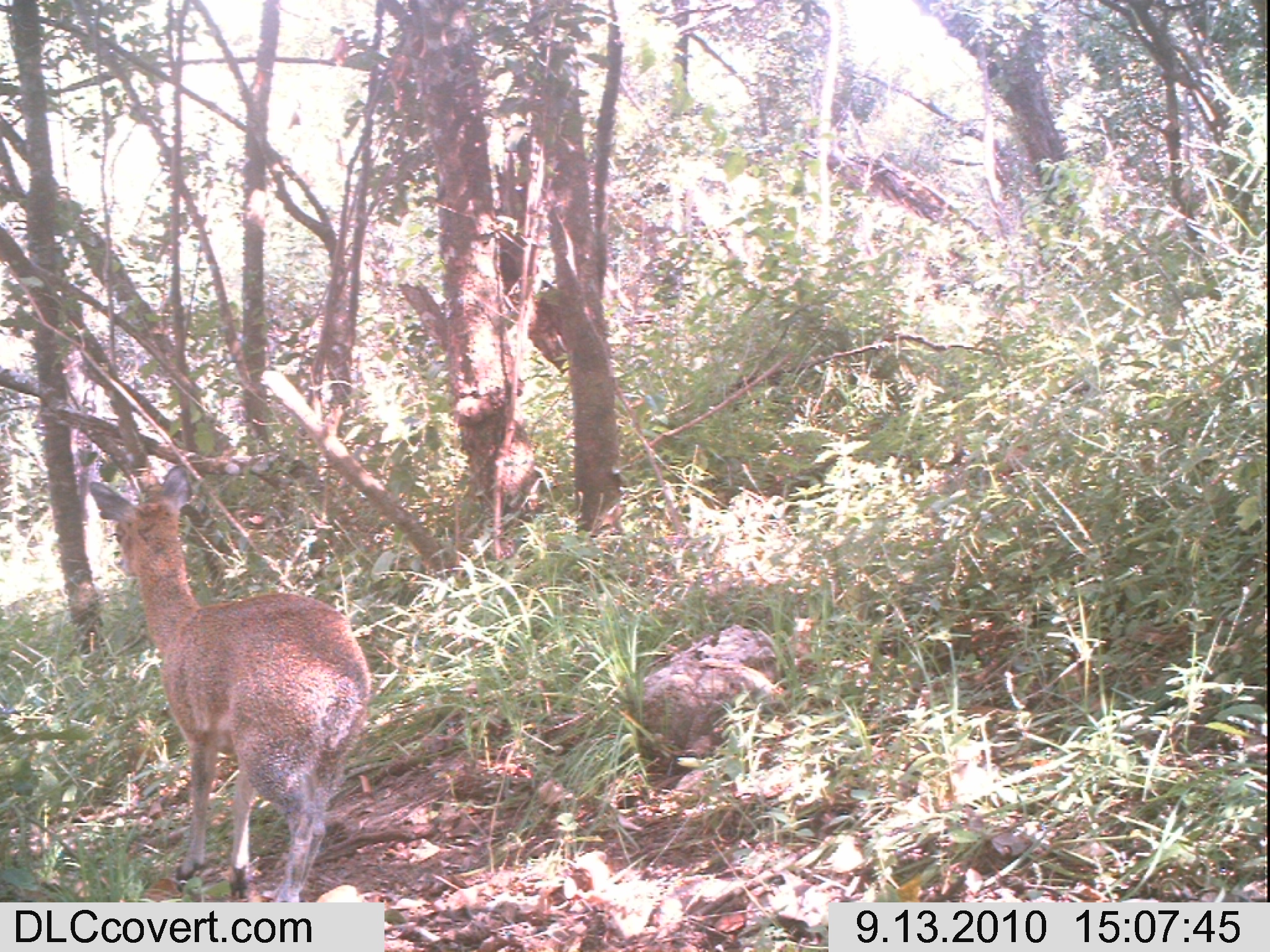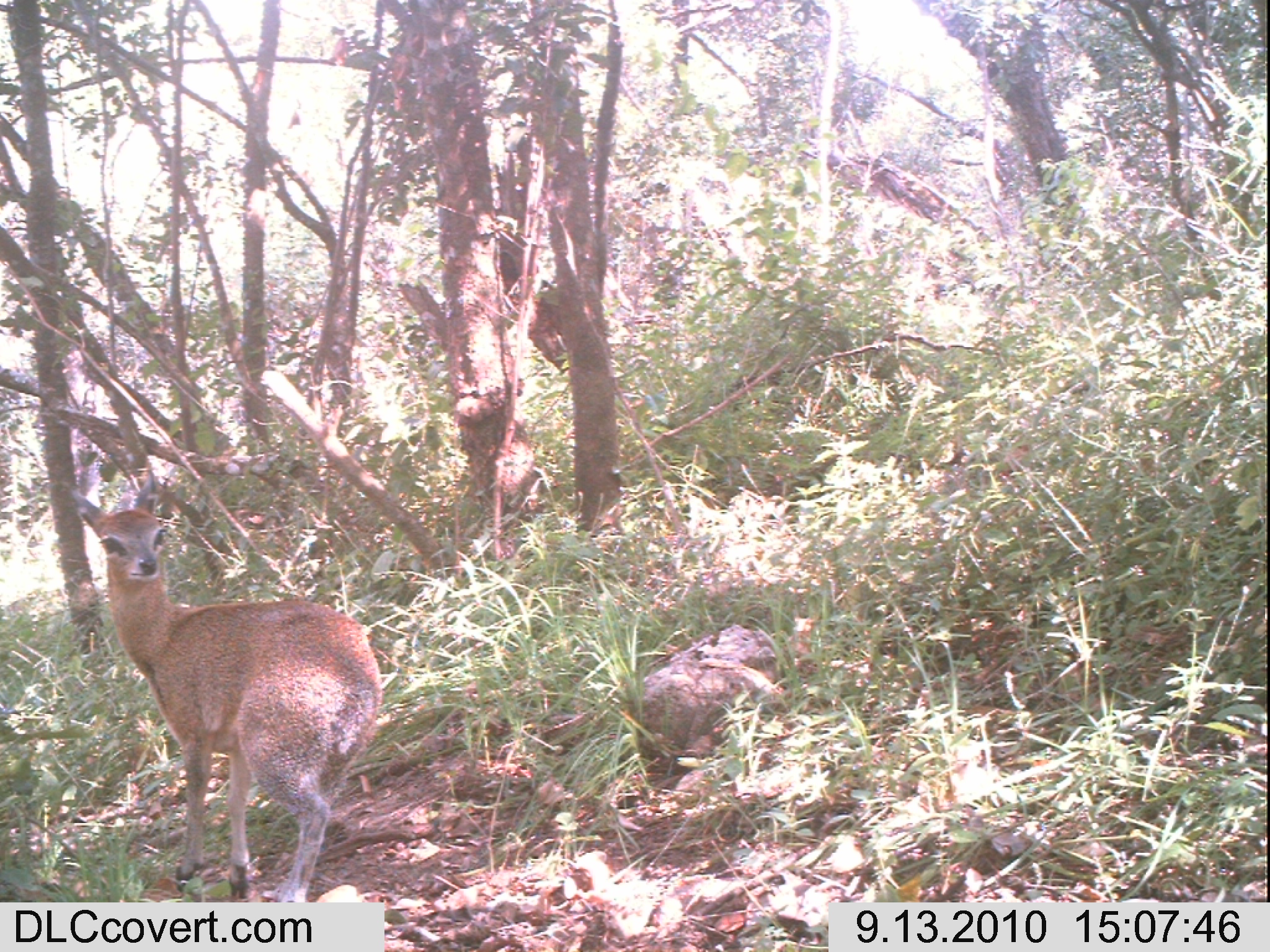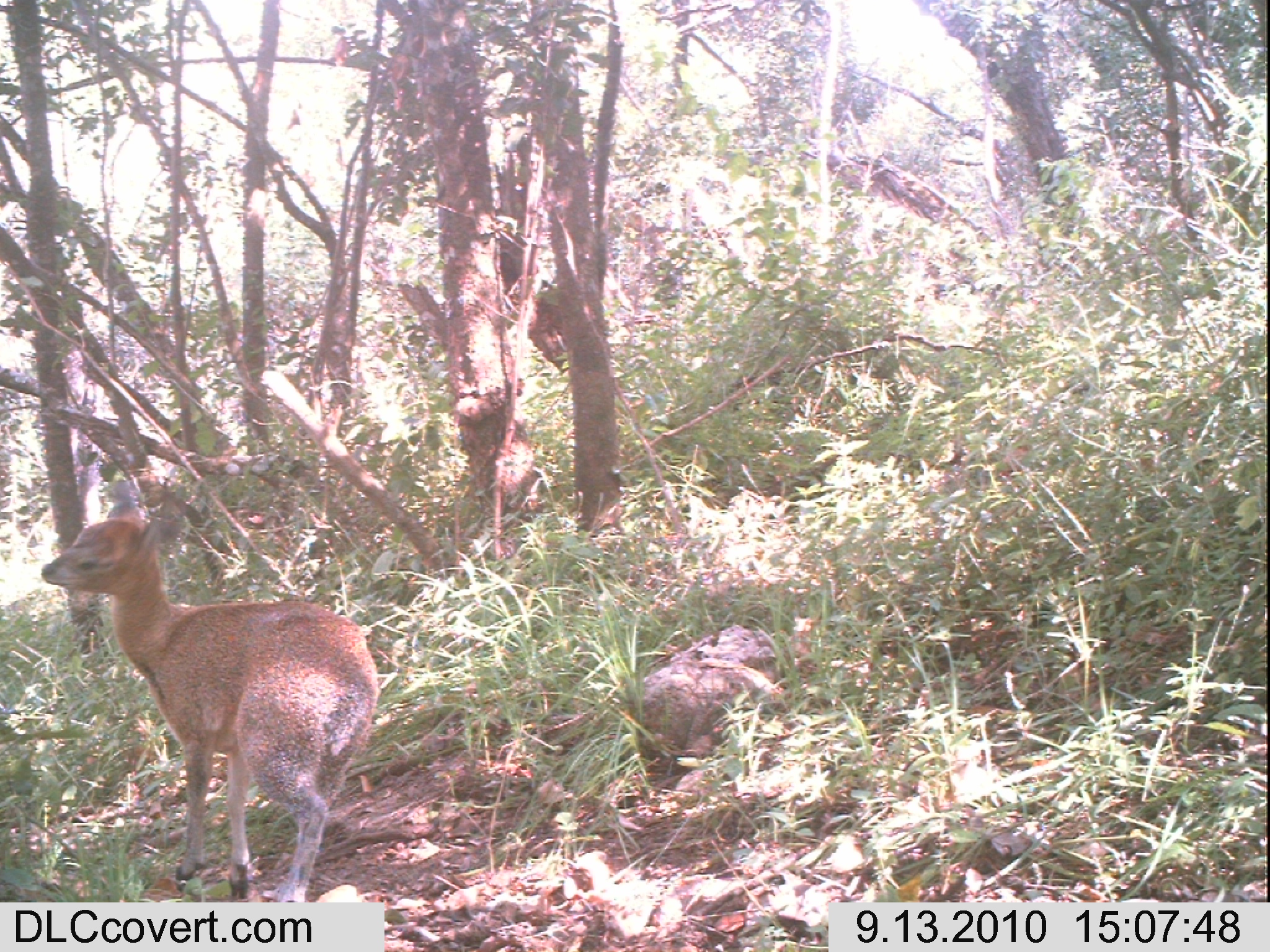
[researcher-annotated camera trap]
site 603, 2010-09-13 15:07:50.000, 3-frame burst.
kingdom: Animalia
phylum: Chordata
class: Mammalia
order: Artiodactyla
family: Bovidae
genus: Oreotragus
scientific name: Oreotragus oreotragus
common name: klipspringer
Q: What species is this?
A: Oreotragus oreotragus (klipspringer).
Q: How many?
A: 1.